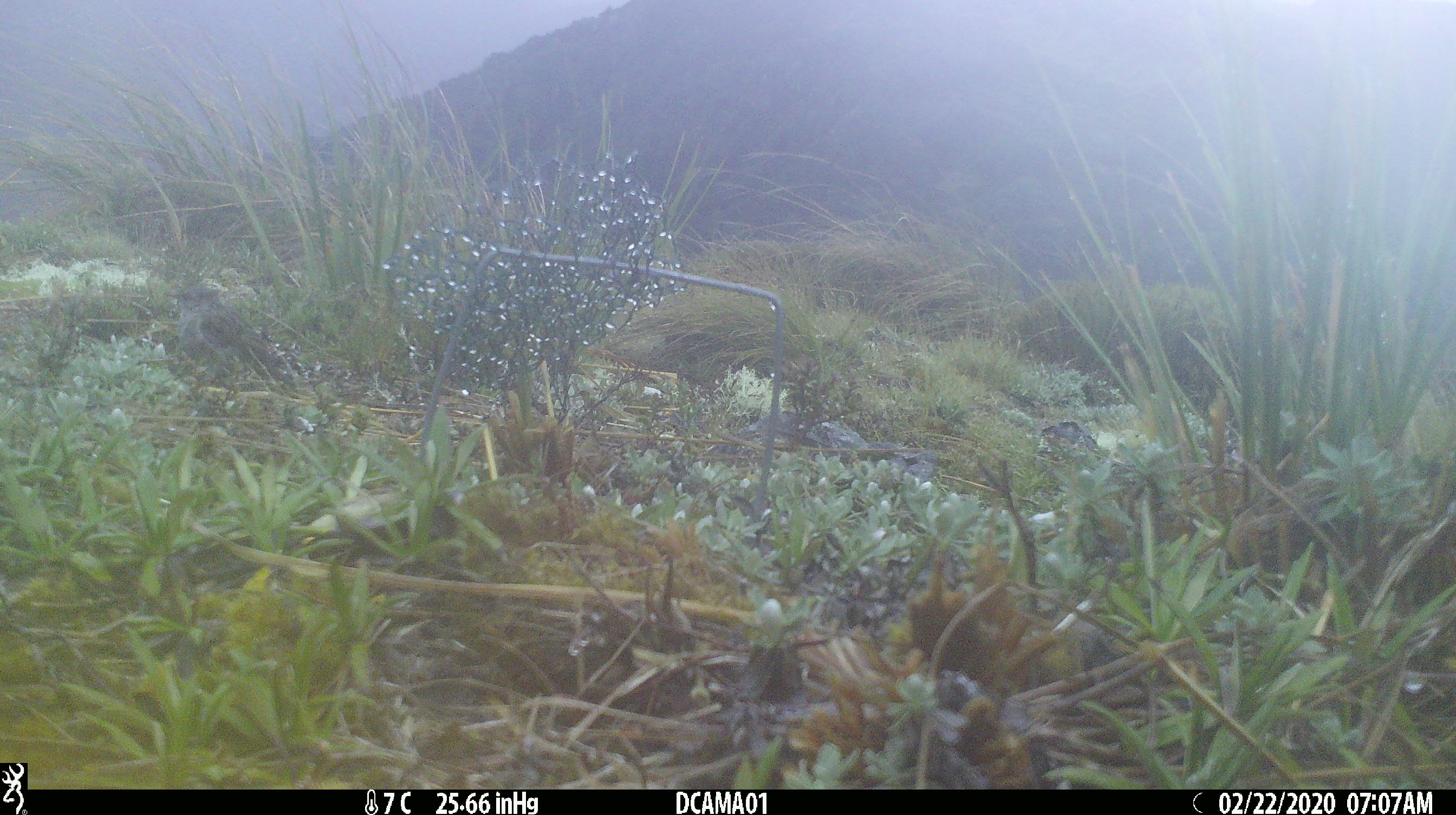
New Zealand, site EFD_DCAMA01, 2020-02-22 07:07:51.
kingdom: Animalia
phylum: Chordata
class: Aves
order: Passeriformes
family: Motacillidae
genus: Anthus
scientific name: Anthus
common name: pipit